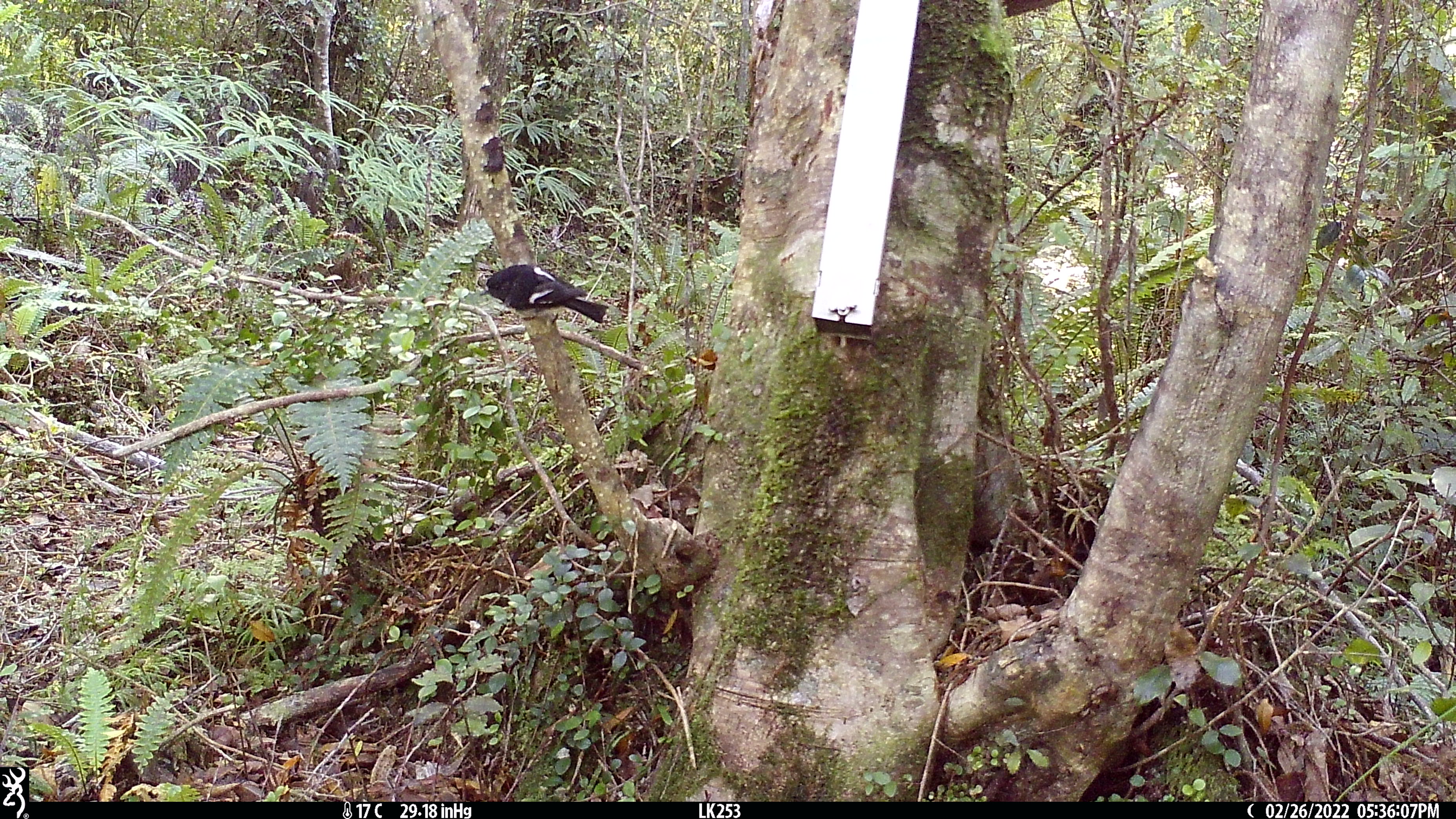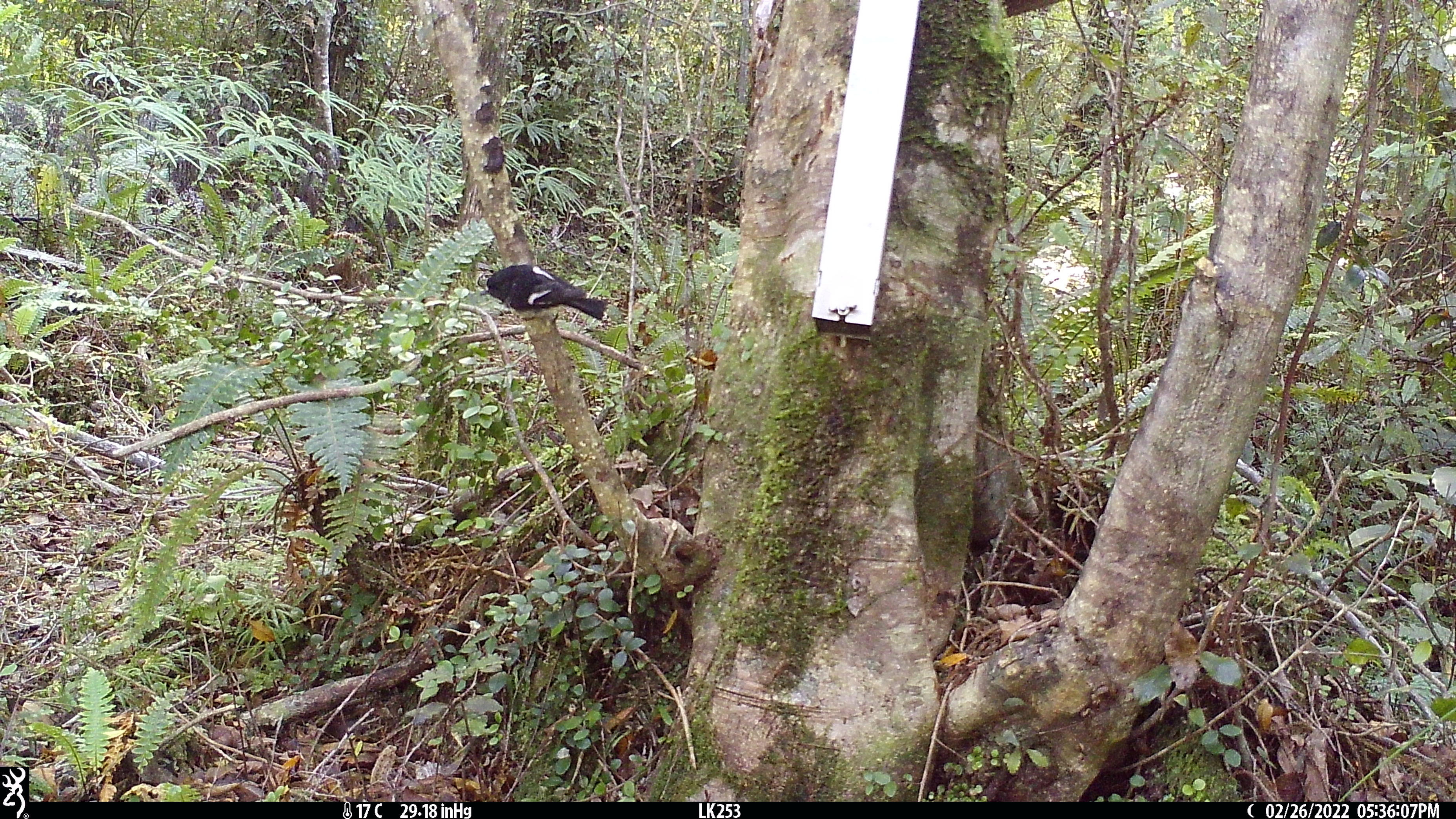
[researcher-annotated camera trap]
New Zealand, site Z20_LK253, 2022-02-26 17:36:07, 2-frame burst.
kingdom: Animalia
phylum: Chordata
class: Aves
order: Passeriformes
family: Petroicidae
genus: Petroica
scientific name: Petroica macrocephala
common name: tomtit